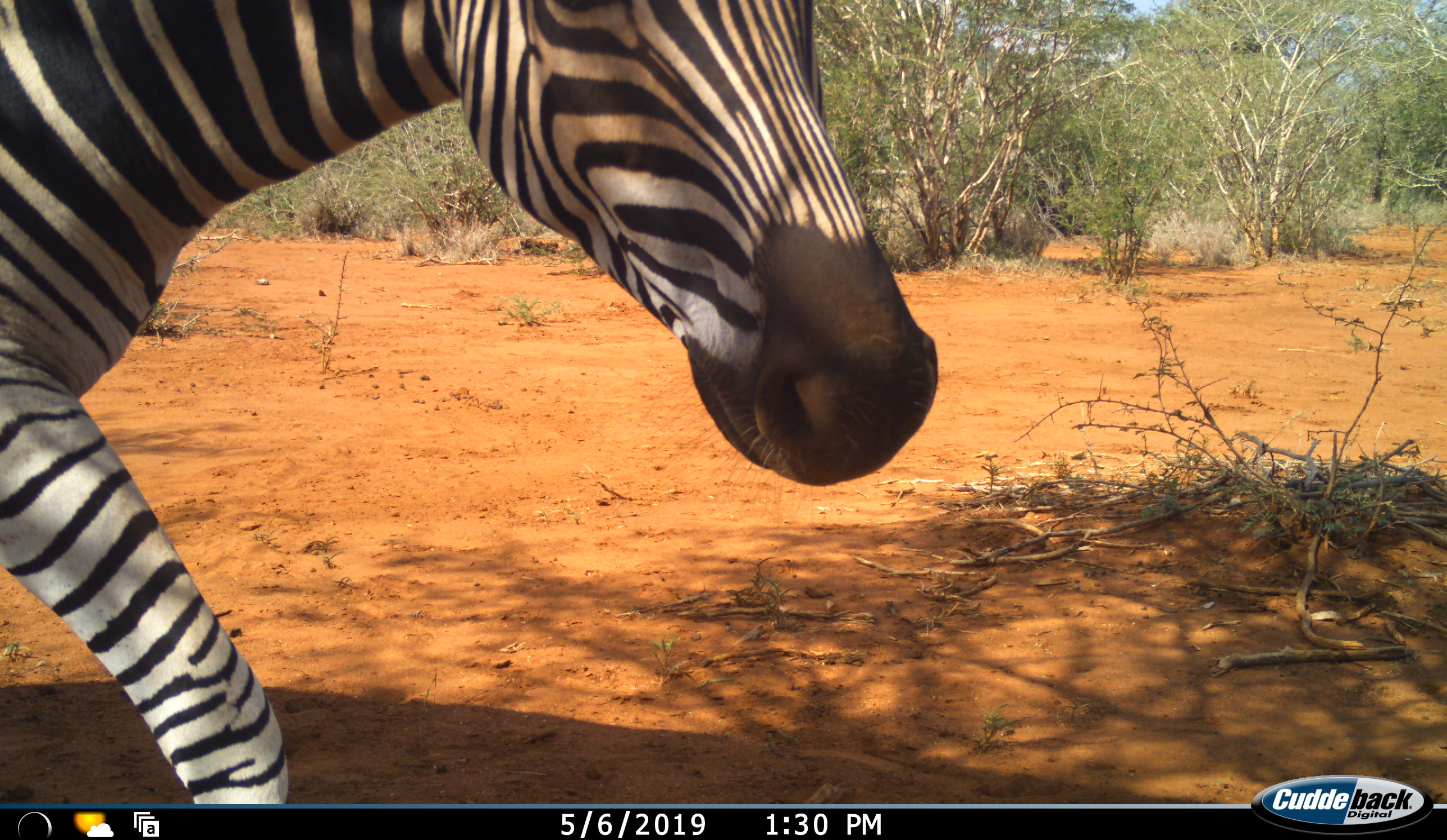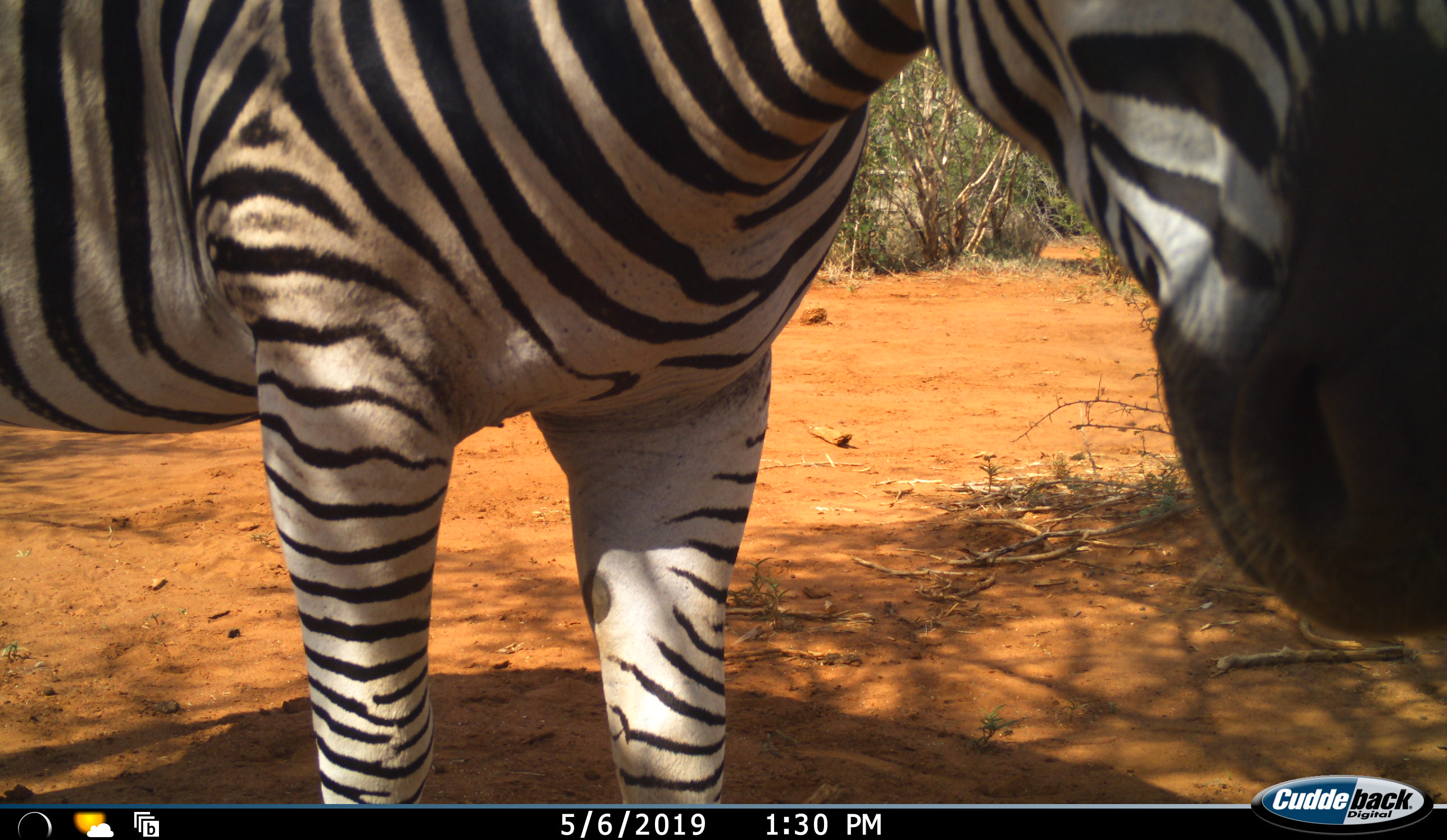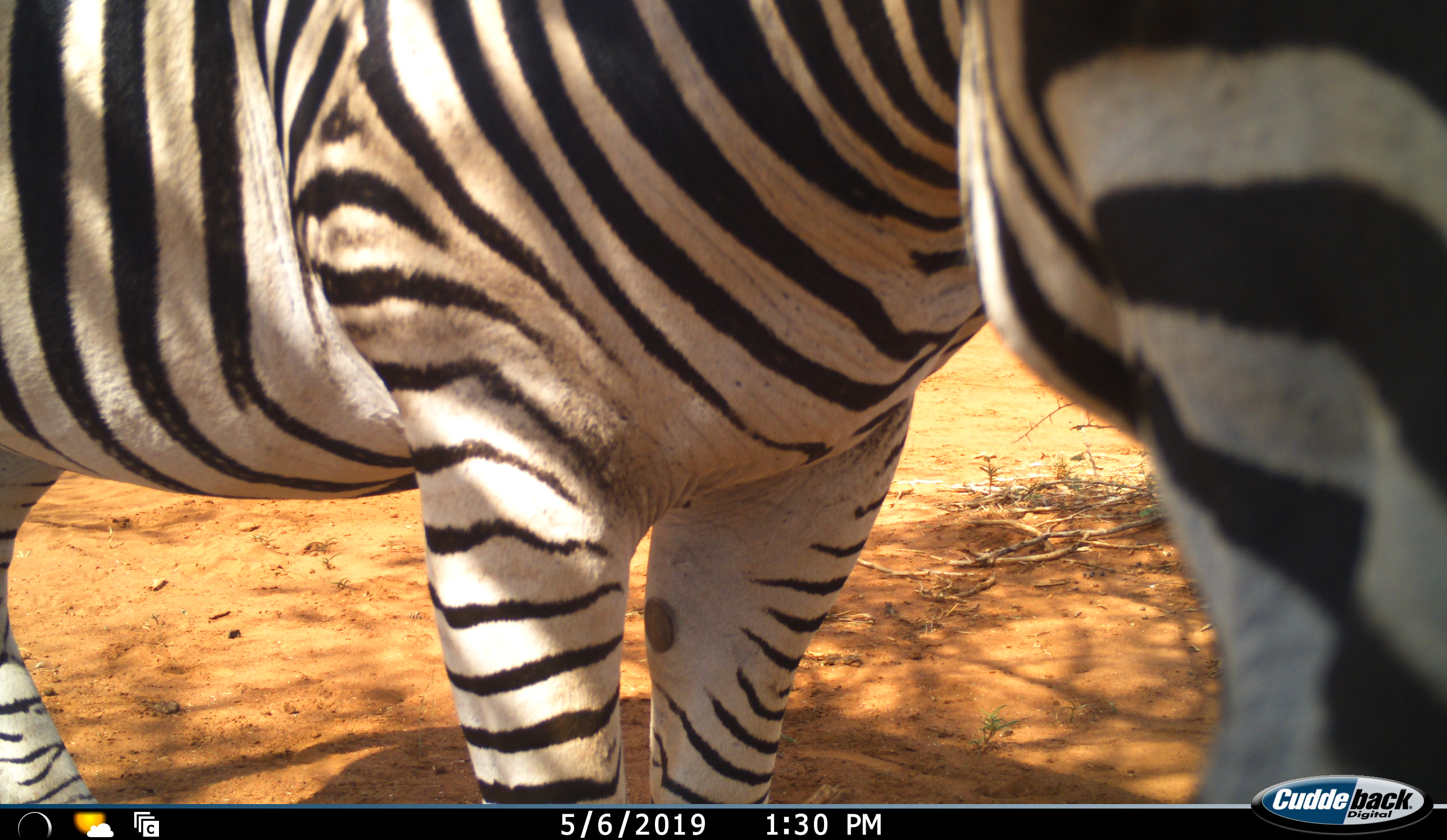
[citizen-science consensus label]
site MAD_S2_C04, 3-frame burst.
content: unidentified animal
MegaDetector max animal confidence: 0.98